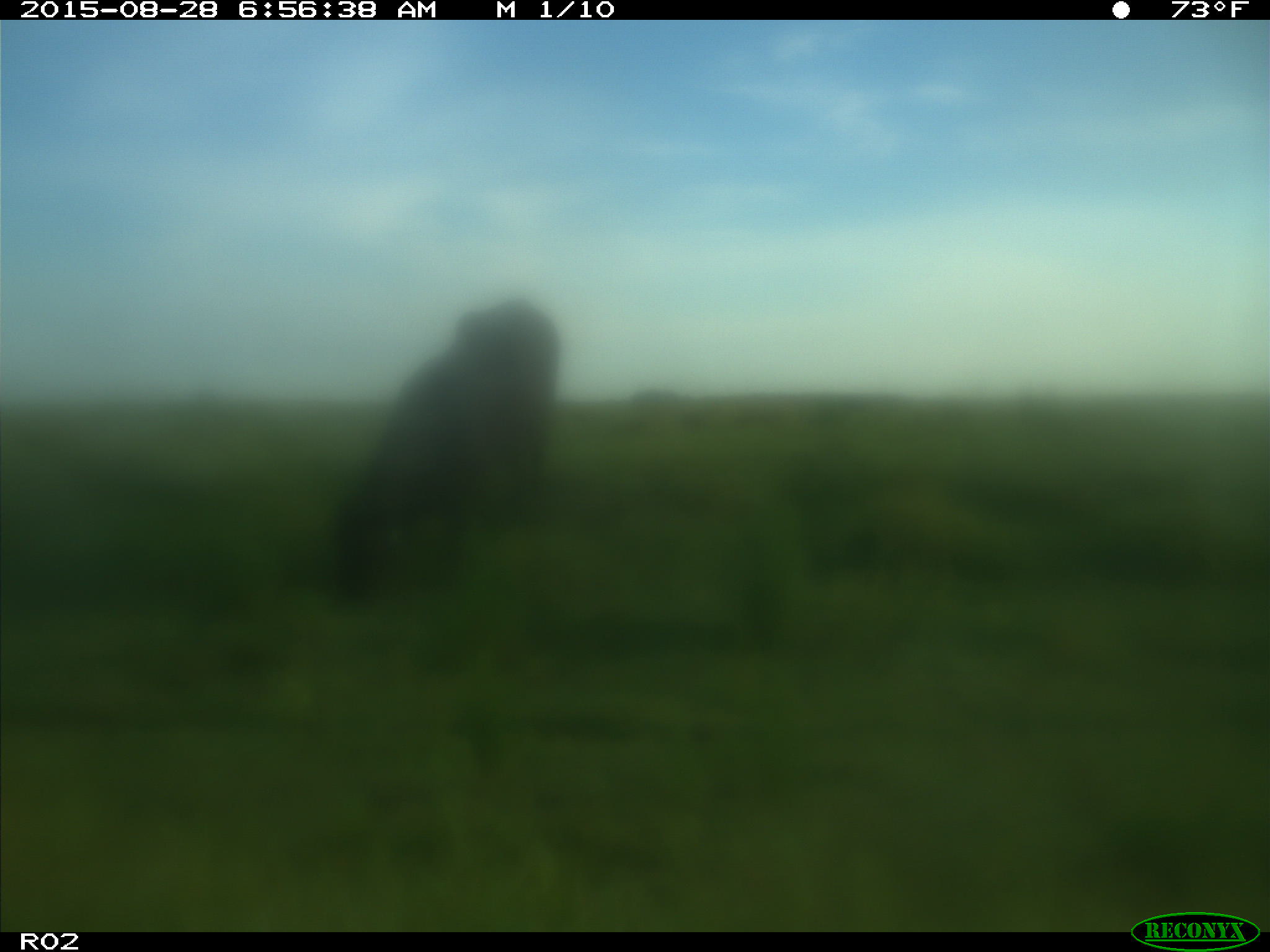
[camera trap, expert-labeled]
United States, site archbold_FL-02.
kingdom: Animalia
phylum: Chordata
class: Mammalia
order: Artiodactyla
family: Bovidae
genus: Bos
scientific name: Bos taurus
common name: domestic cow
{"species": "Bos taurus (domestic cow)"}